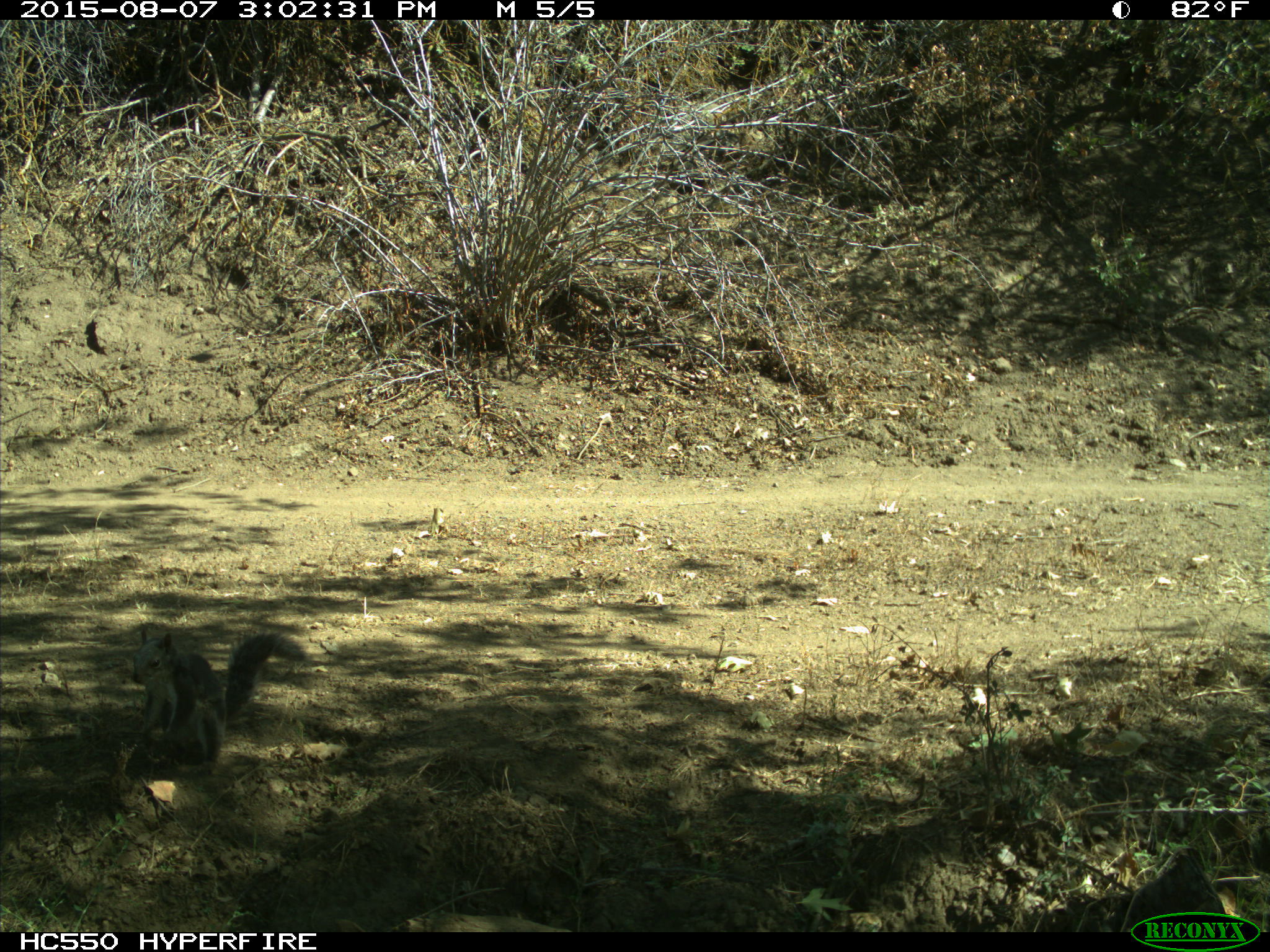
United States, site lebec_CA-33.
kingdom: Animalia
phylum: Chordata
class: Mammalia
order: Rodentia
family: Sciuridae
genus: Sciurus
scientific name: Sciurus carolinensis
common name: eastern gray squirrel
Sciurus carolinensis (eastern gray squirrel).